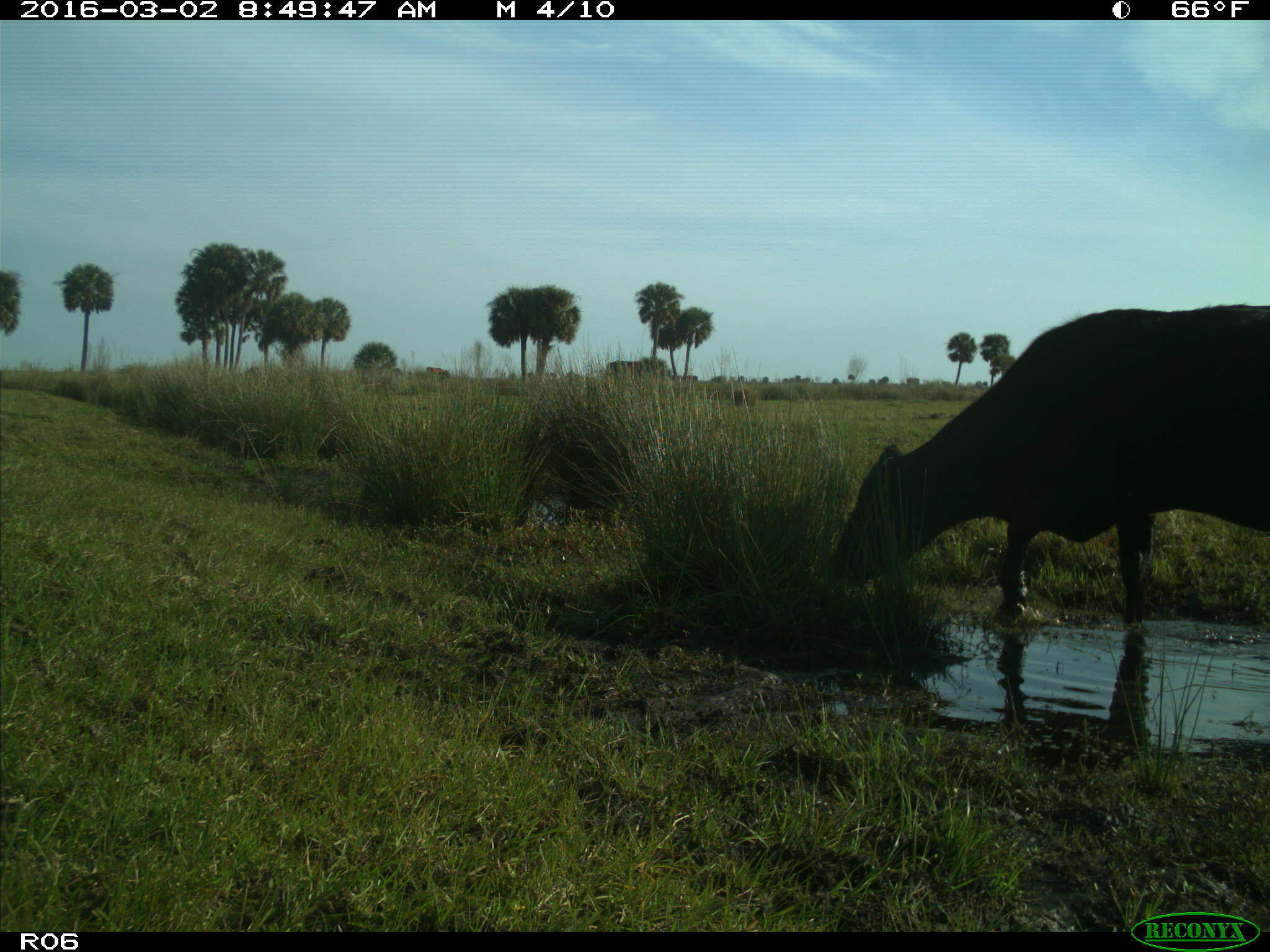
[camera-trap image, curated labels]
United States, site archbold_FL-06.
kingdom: Animalia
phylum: Chordata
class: Mammalia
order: Artiodactyla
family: Bovidae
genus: Bos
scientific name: Bos taurus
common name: domestic cow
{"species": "Bos taurus (domestic cow)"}